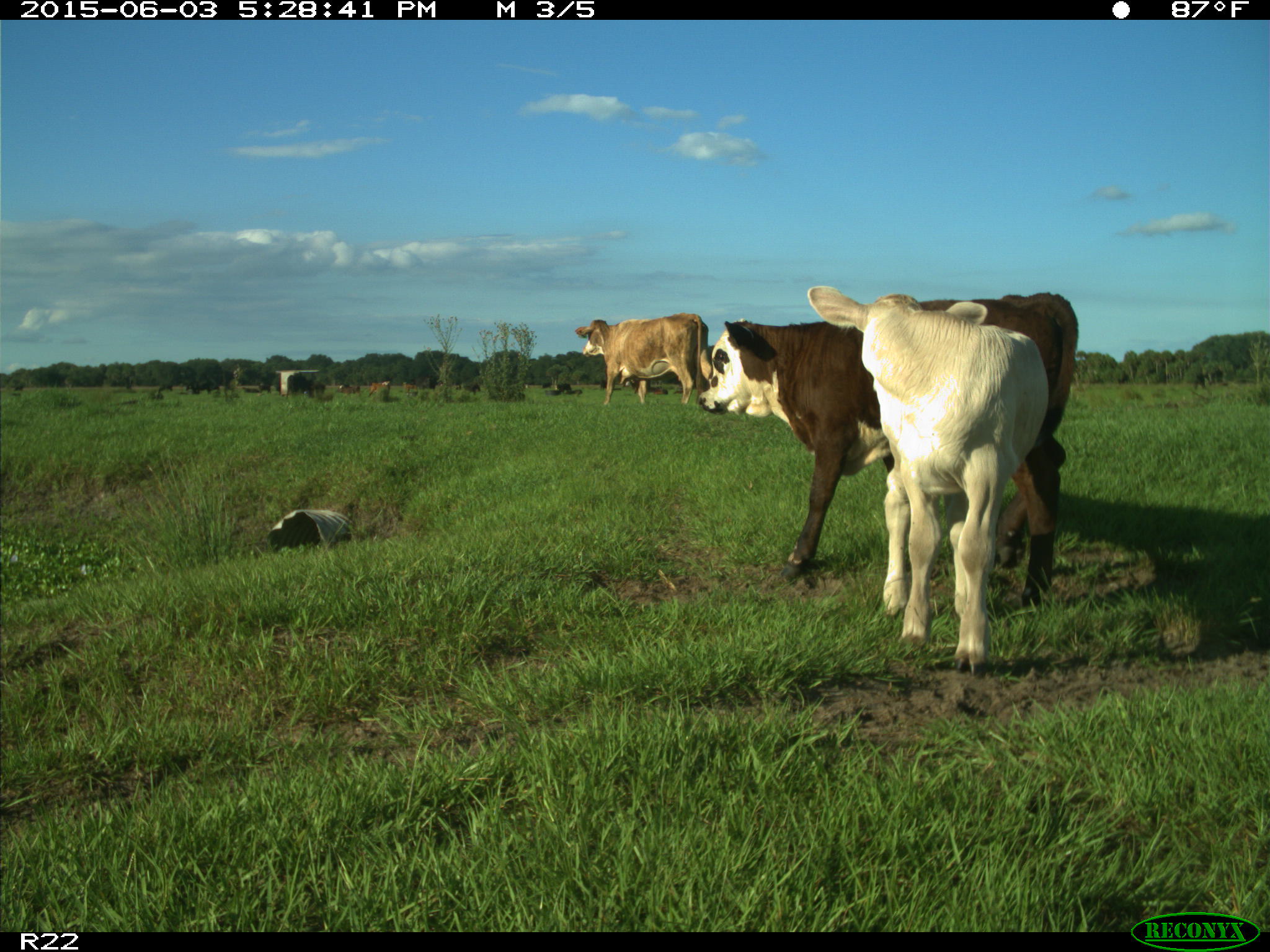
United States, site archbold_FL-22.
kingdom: Animalia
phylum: Chordata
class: Mammalia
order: Artiodactyla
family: Bovidae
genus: Bos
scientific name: Bos taurus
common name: domestic cow